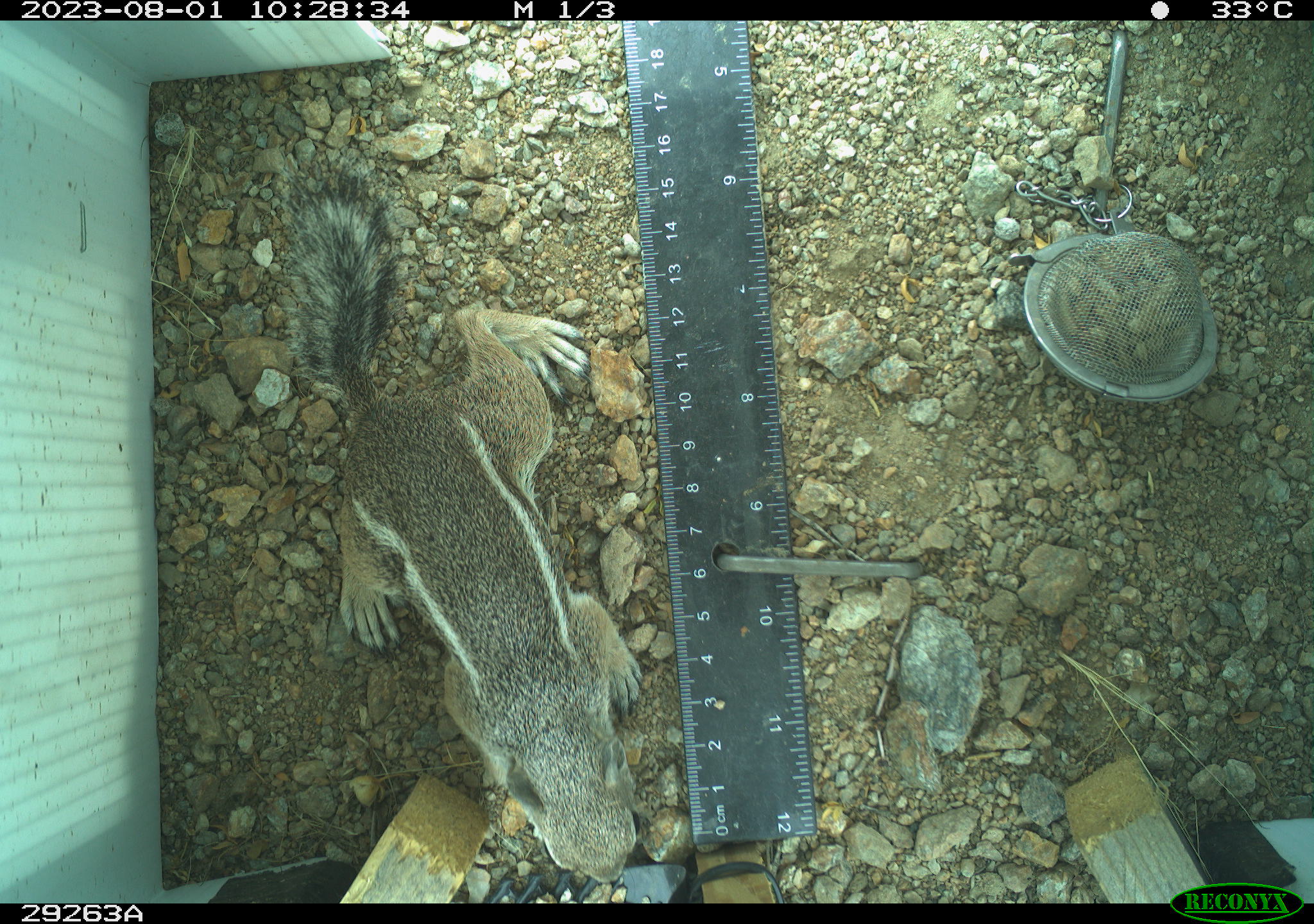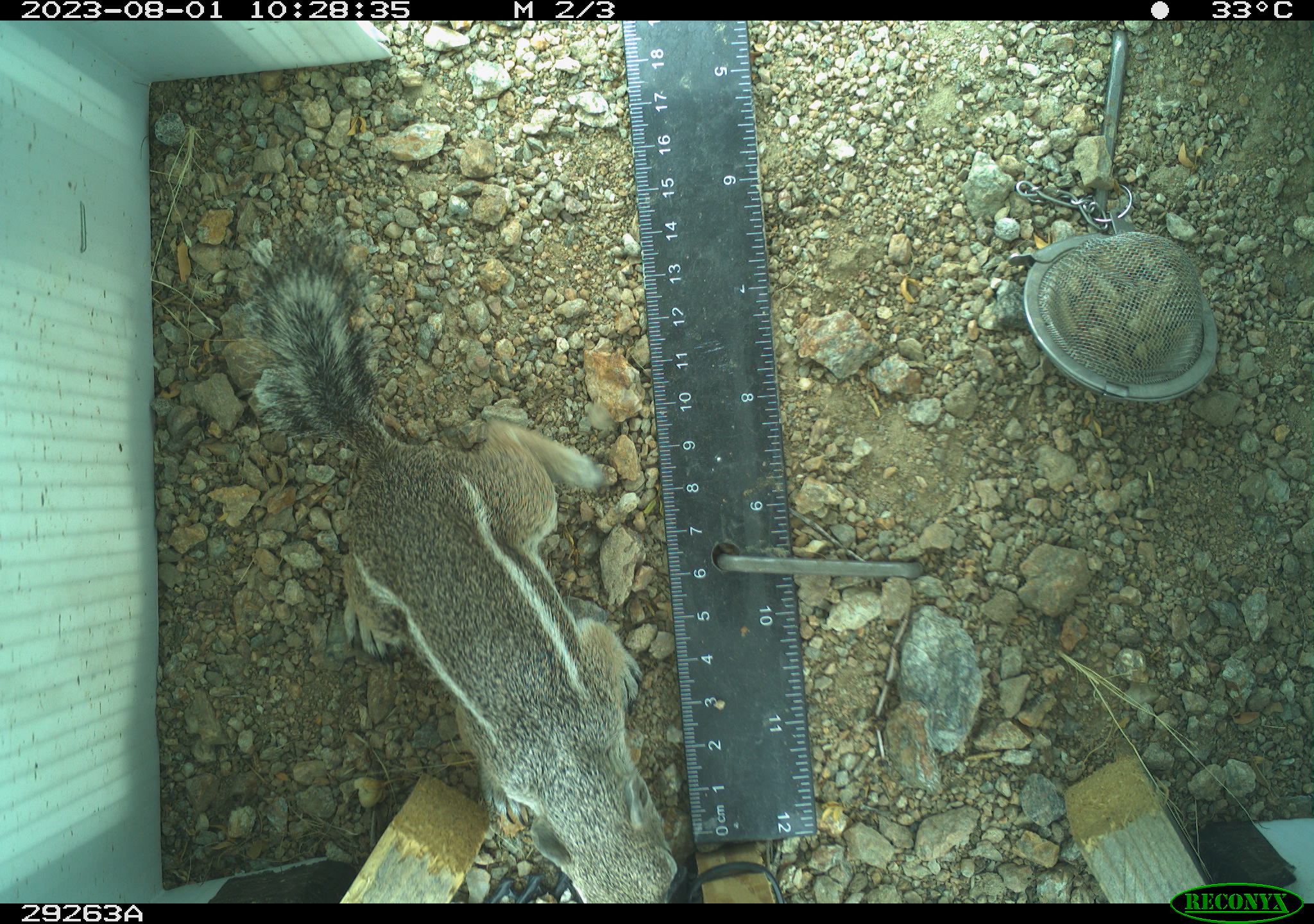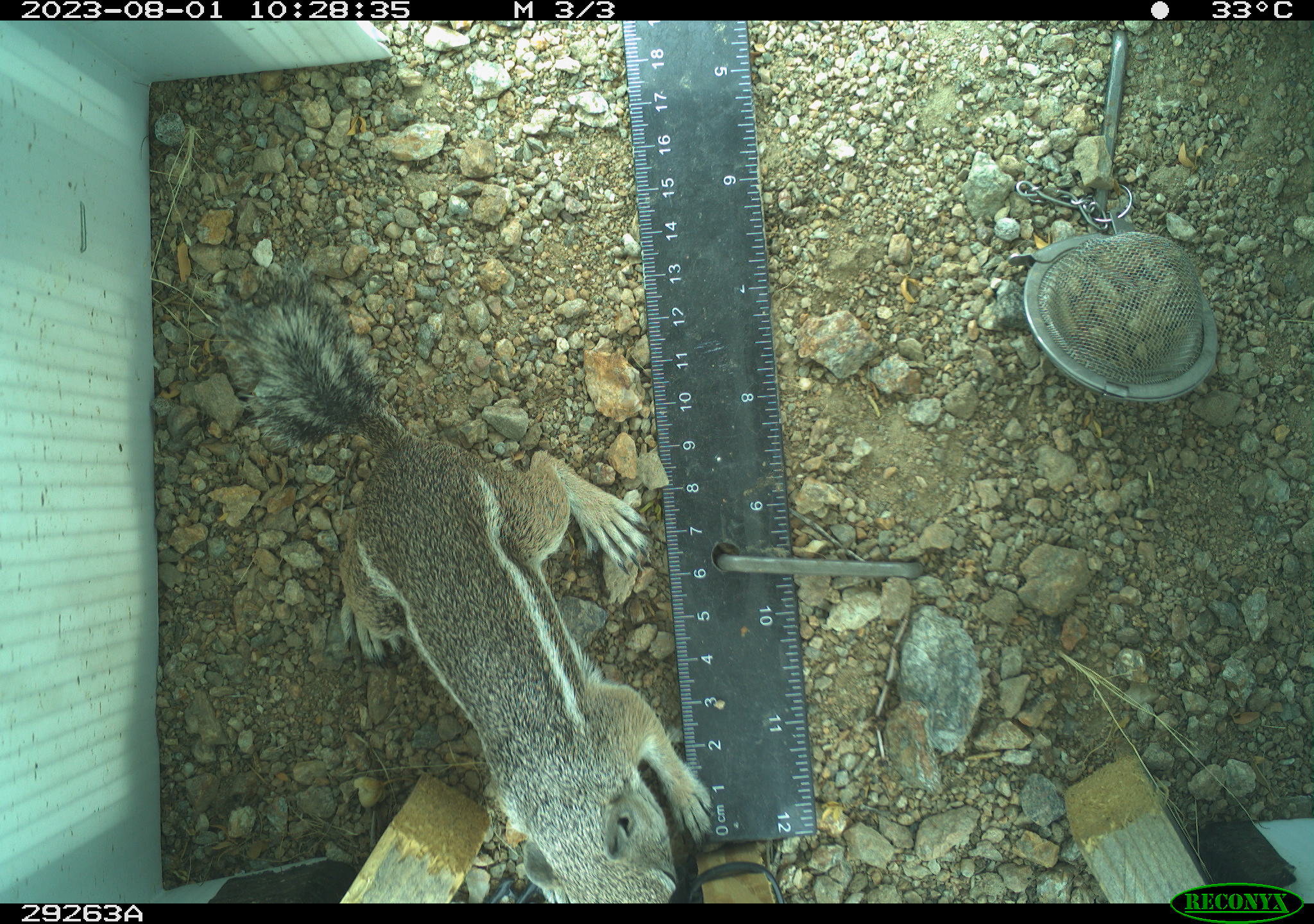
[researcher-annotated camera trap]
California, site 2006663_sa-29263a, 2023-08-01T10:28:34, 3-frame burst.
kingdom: Animalia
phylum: Chordata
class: Mammalia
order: Rodentia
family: Sciuridae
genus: Ammospermophilus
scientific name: Ammospermophilus leucurus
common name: white-tailed antelope squirrel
White-tailed antelope squirrel (Ammospermophilus leucurus).